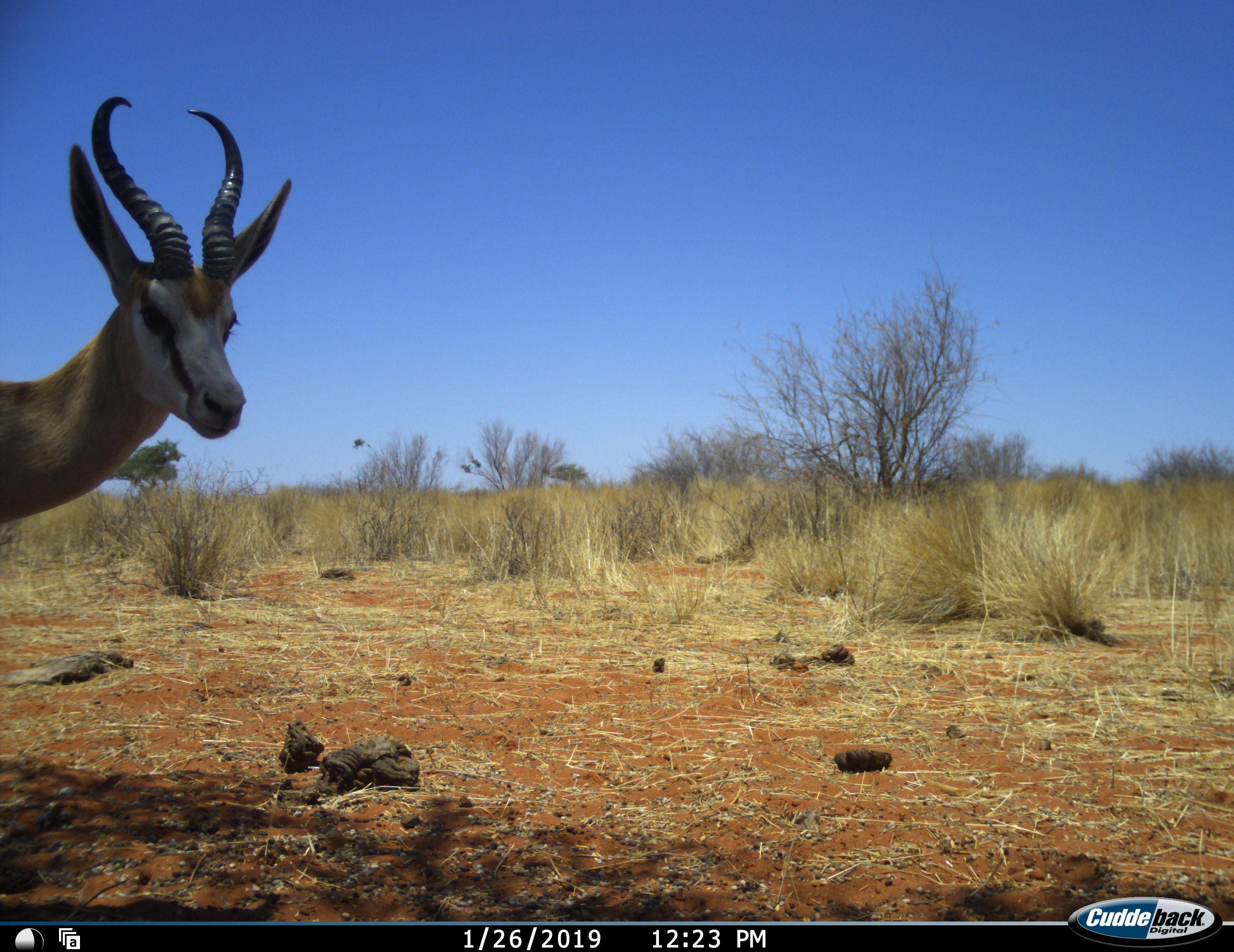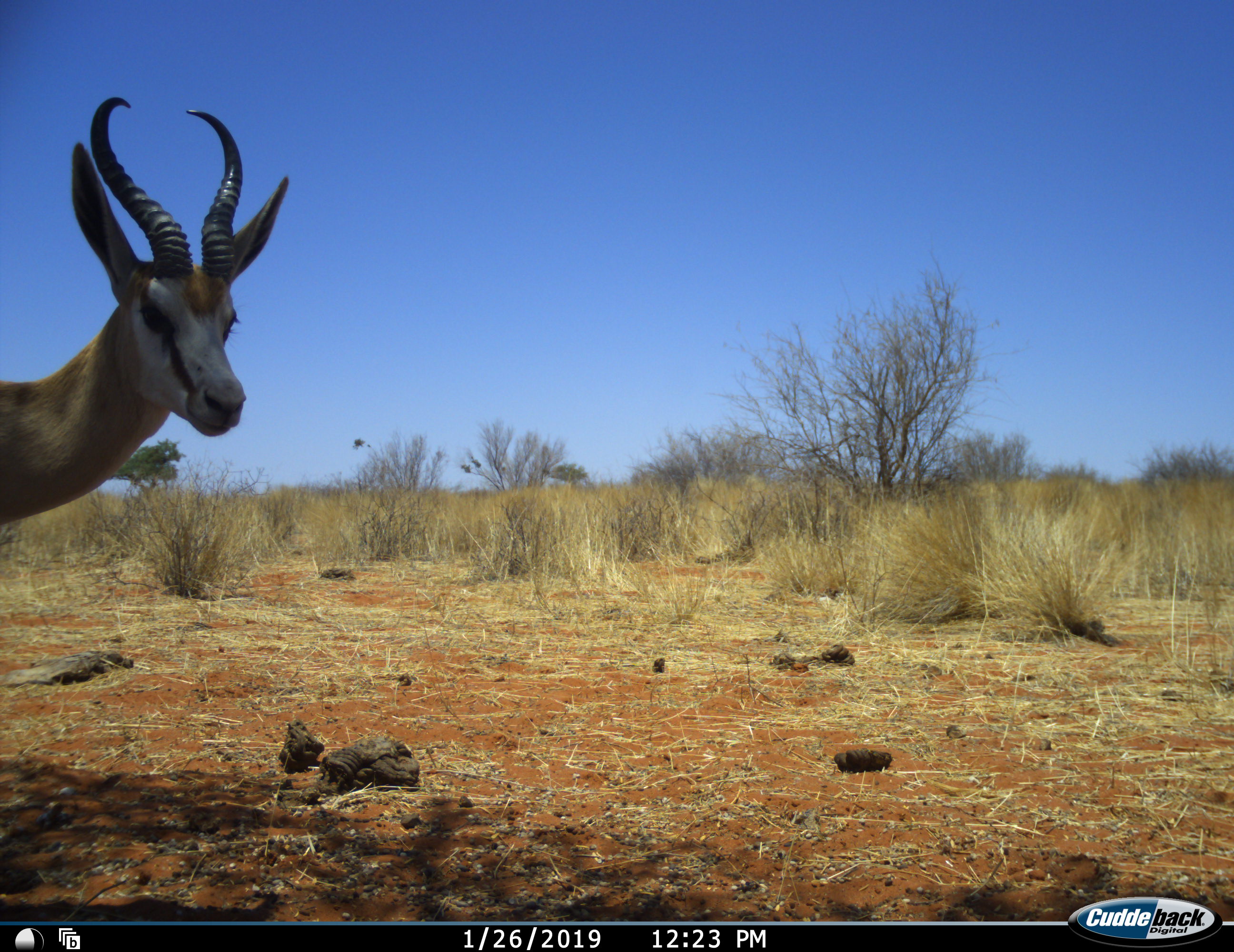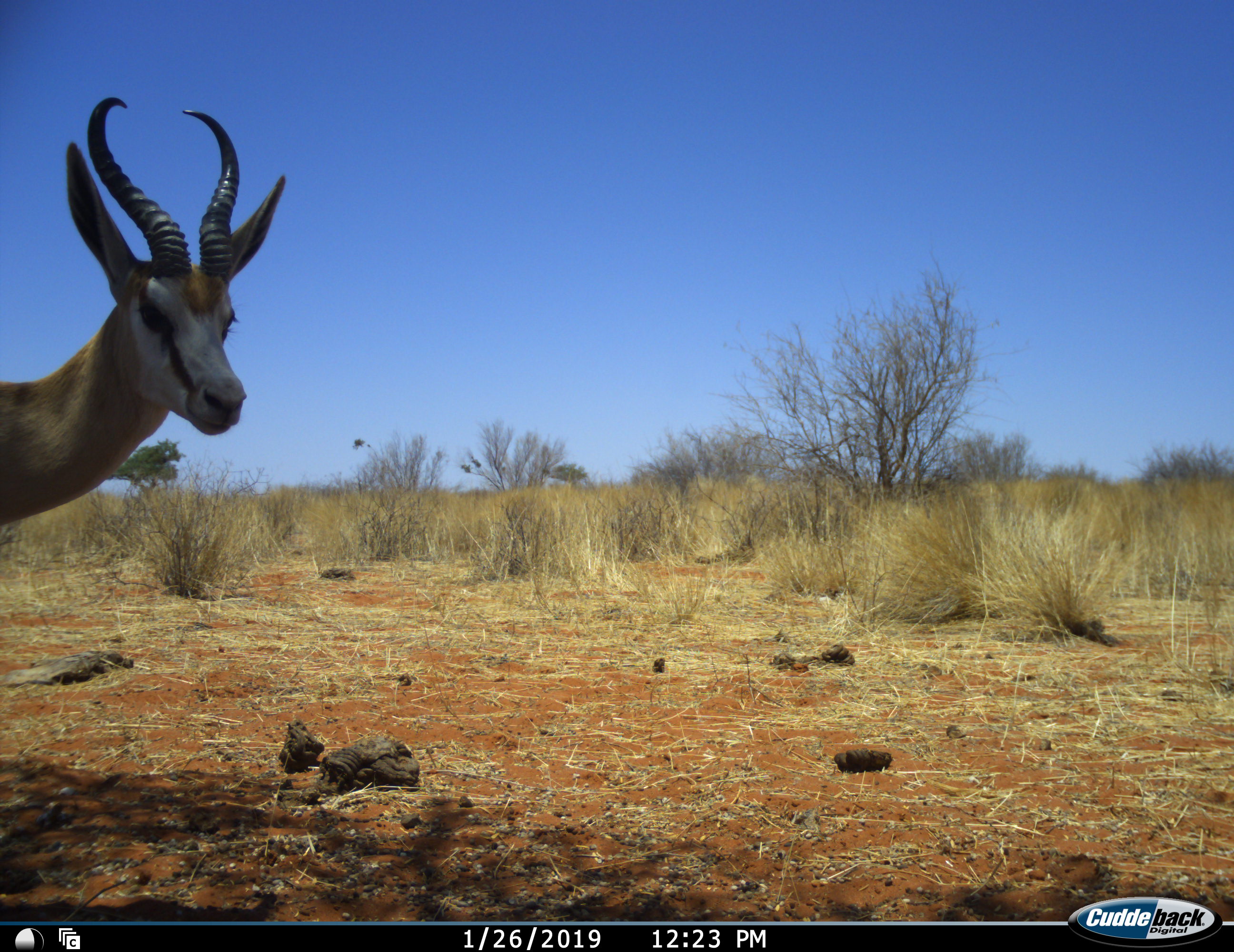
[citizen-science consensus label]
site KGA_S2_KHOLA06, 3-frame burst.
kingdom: Animalia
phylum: Chordata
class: Mammalia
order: Artiodactyla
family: Bovidae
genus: Antidorcas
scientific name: Antidorcas marsupialis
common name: springbok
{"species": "springbok (Antidorcas marsupialis)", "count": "1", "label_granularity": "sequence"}